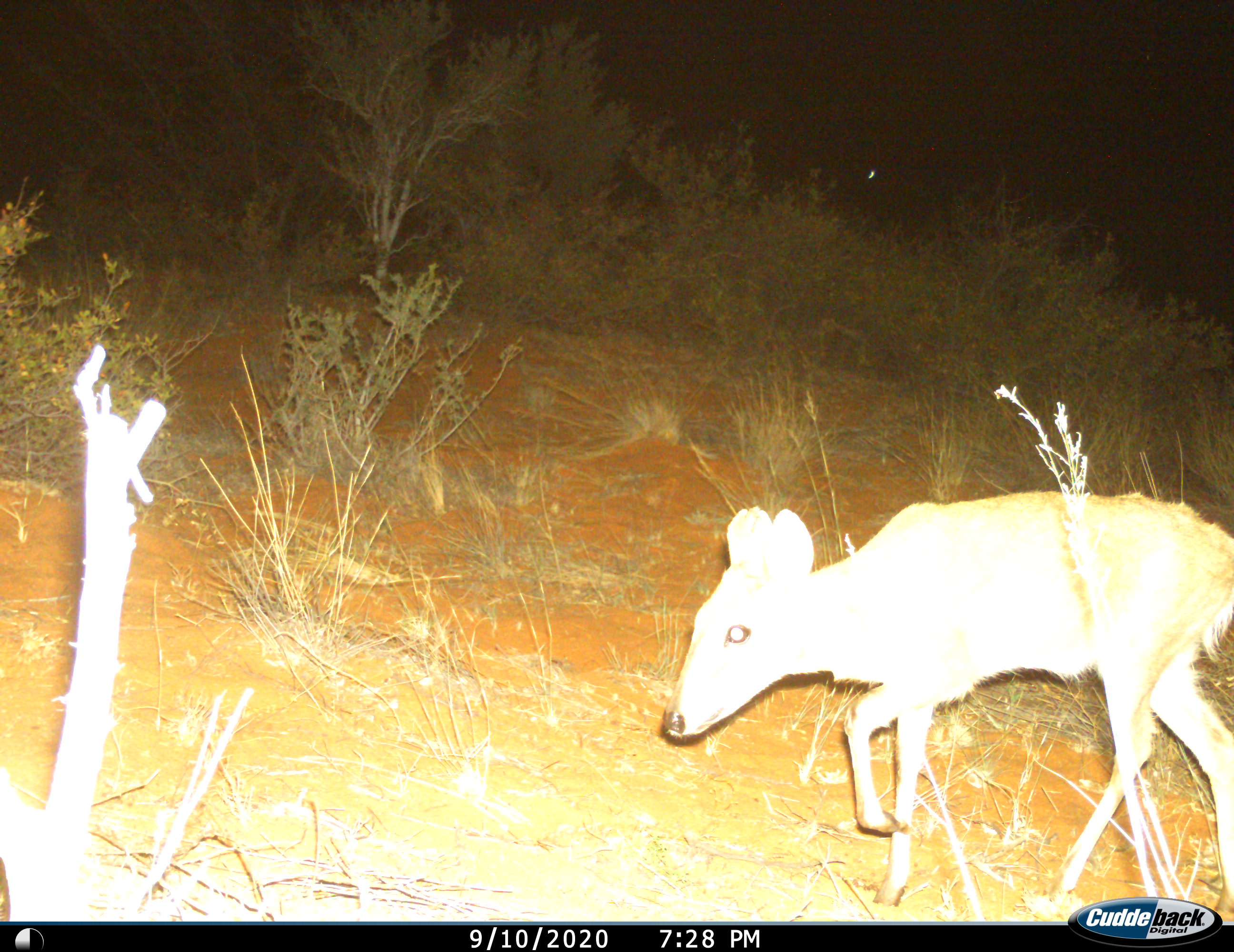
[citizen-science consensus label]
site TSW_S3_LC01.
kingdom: Animalia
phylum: Chordata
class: Mammalia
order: Artiodactyla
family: Bovidae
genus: Sylvicapra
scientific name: Sylvicapra grimmia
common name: common duiker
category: duikercommongrey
Duikercommongrey (common duiker) (Sylvicapra grimmia), count 1. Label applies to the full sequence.